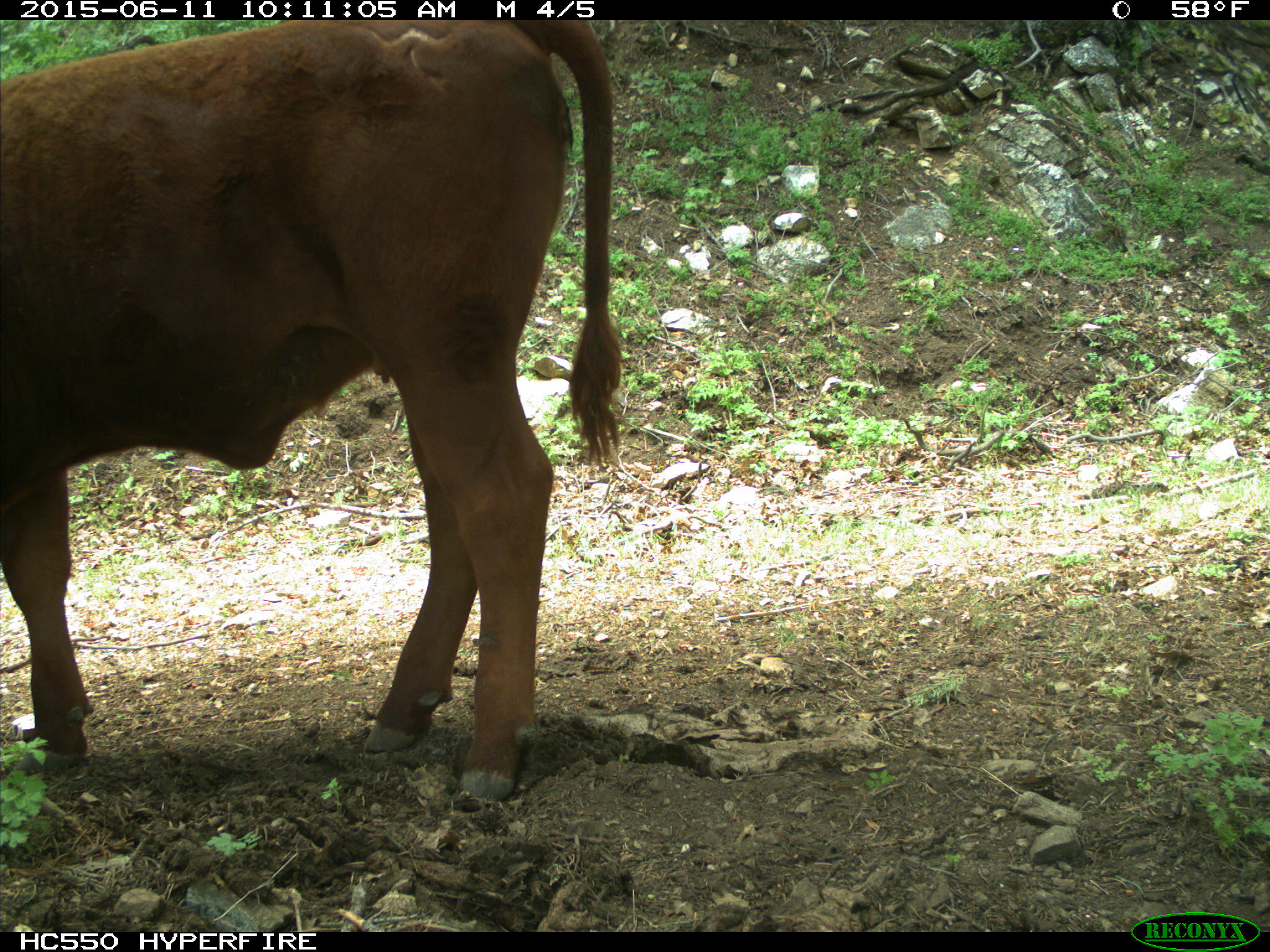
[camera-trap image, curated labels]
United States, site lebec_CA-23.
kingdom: Animalia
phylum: Chordata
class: Mammalia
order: Artiodactyla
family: Bovidae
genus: Bos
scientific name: Bos taurus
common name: domestic cow